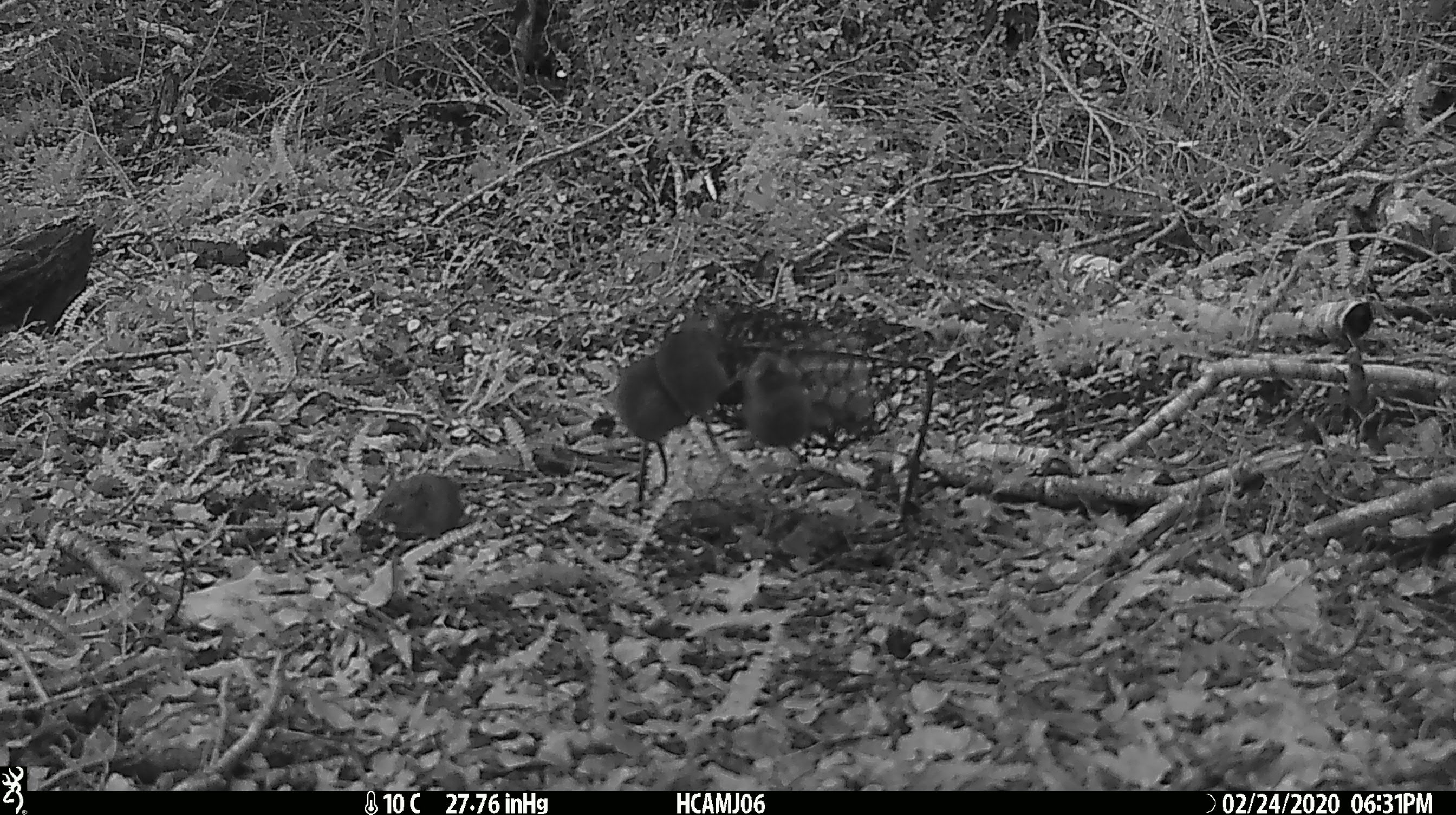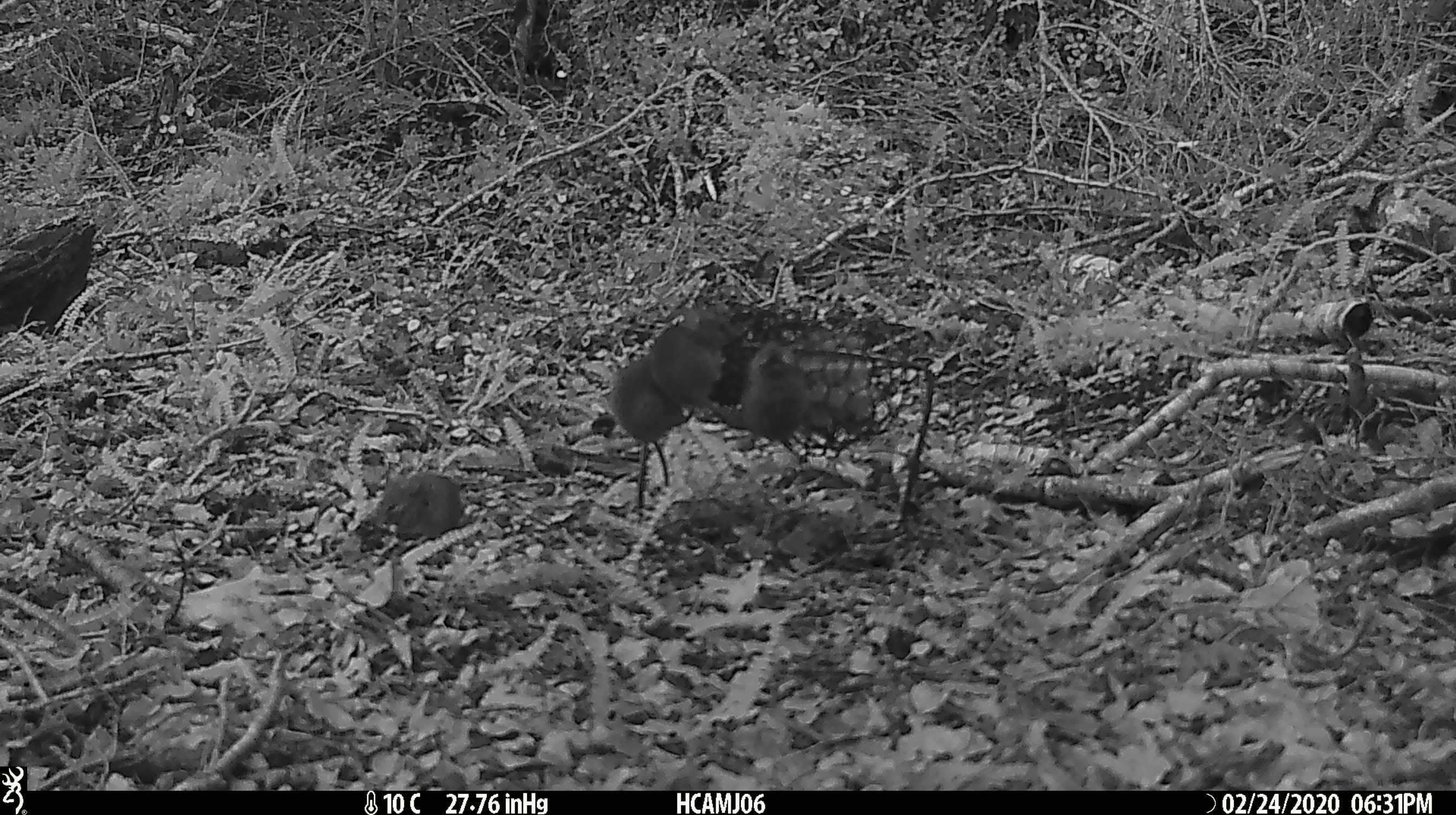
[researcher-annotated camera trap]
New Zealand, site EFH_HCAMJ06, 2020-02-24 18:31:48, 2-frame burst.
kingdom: Animalia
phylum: Chordata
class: Mammalia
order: Rodentia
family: Muridae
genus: Mus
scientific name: Mus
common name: mouse